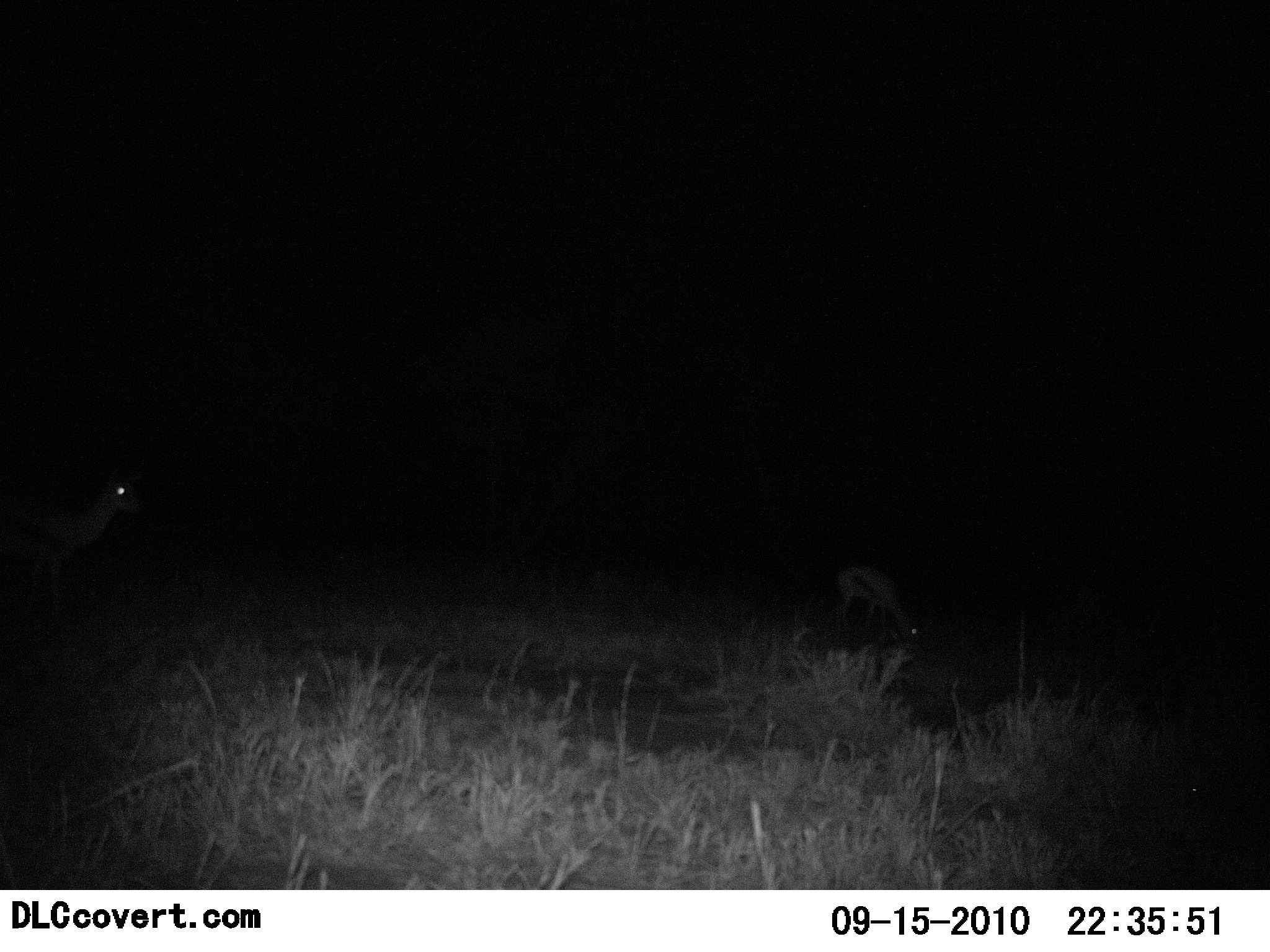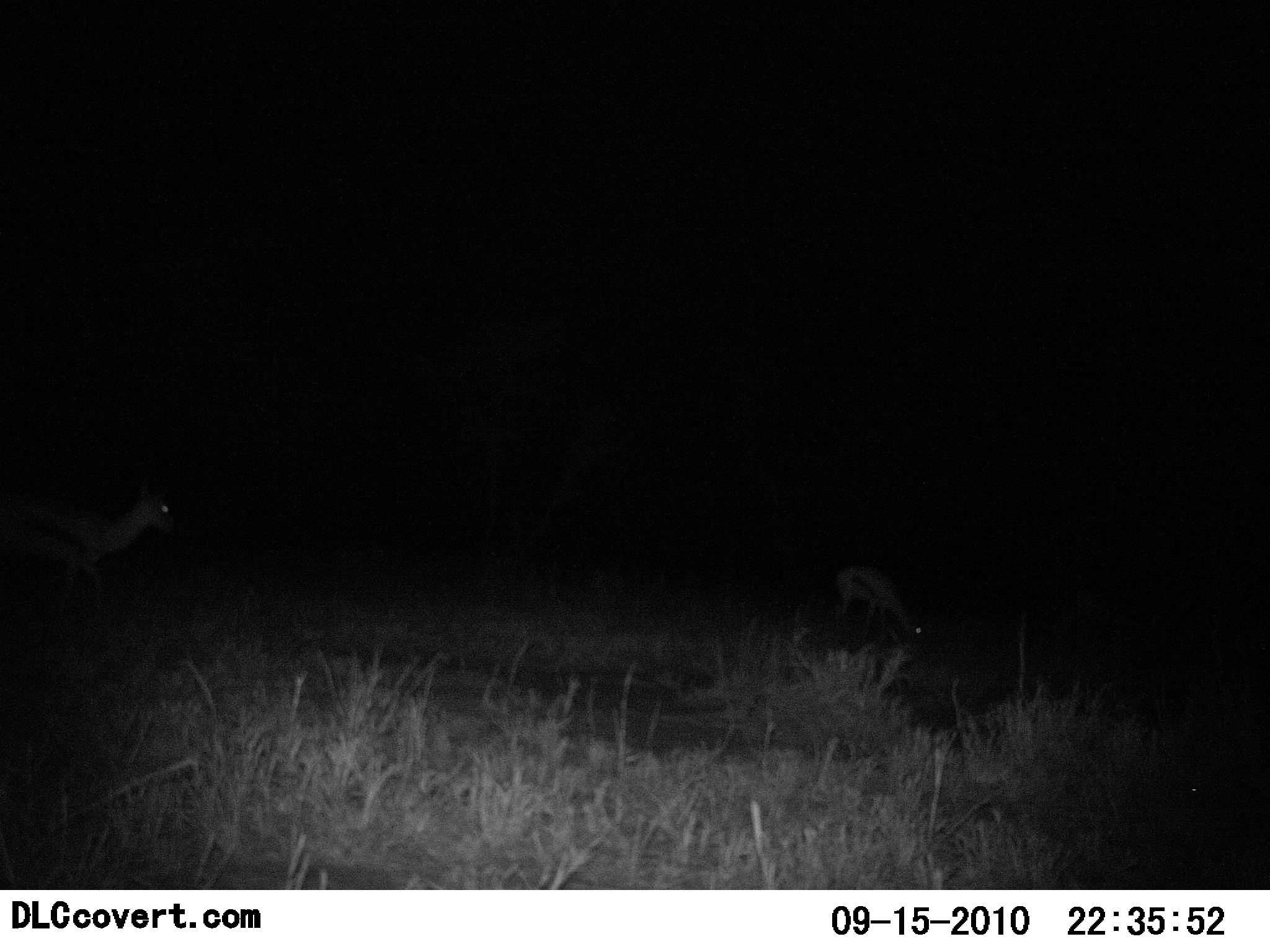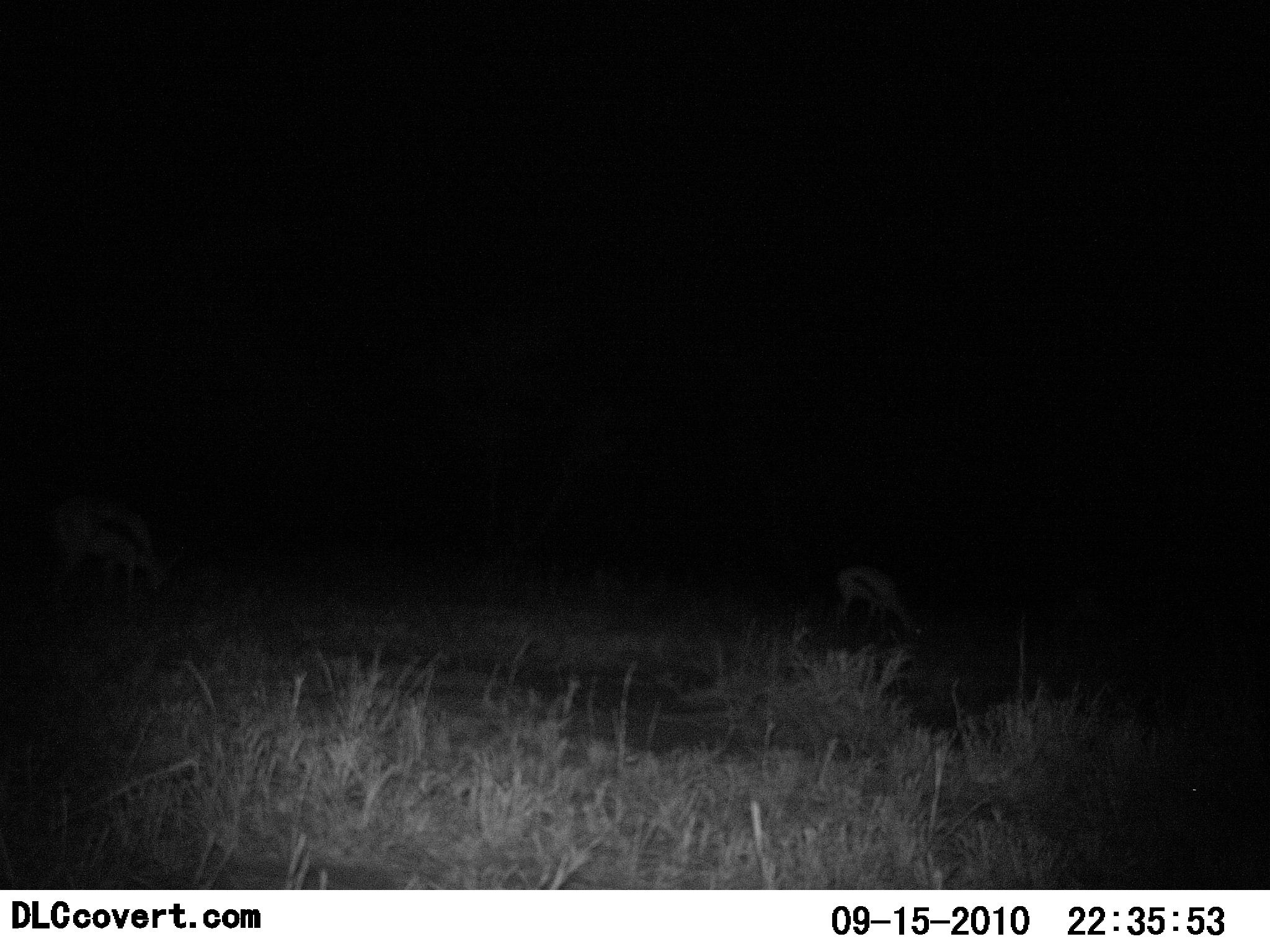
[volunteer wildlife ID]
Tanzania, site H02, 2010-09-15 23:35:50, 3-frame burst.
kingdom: Animalia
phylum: Chordata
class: Mammalia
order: Artiodactyla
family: Bovidae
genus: Eudorcas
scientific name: Eudorcas thomsonii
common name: thomson's gazelle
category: gazellethomsons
Gazellethomsons (thomson's gazelle) (Eudorcas thomsonii), count 2. Behavior (volunteer vote fractions): standing 28%, resting 0%, moving 33%, interacting 0%. Young present (vote fraction): 17%. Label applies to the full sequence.